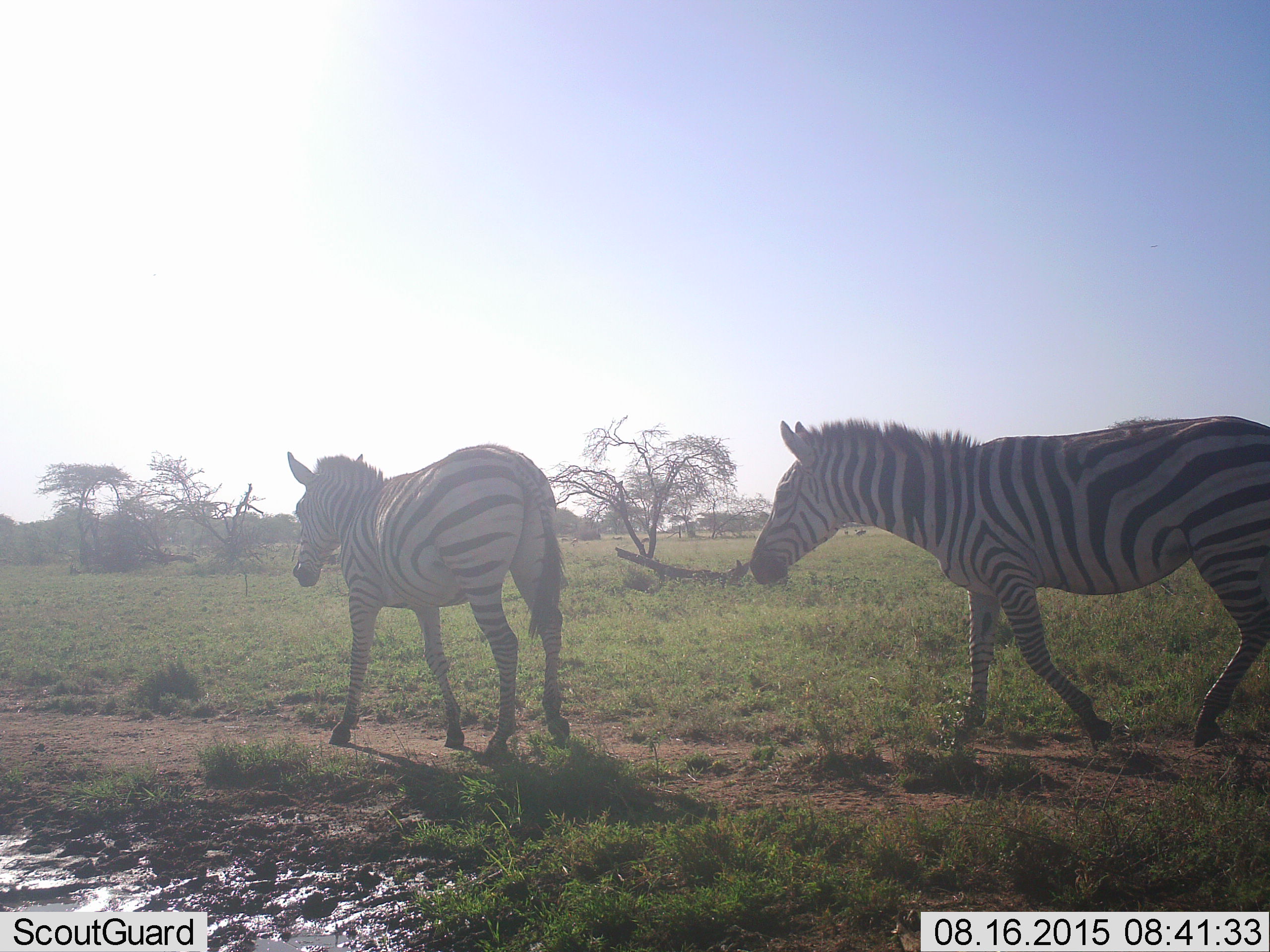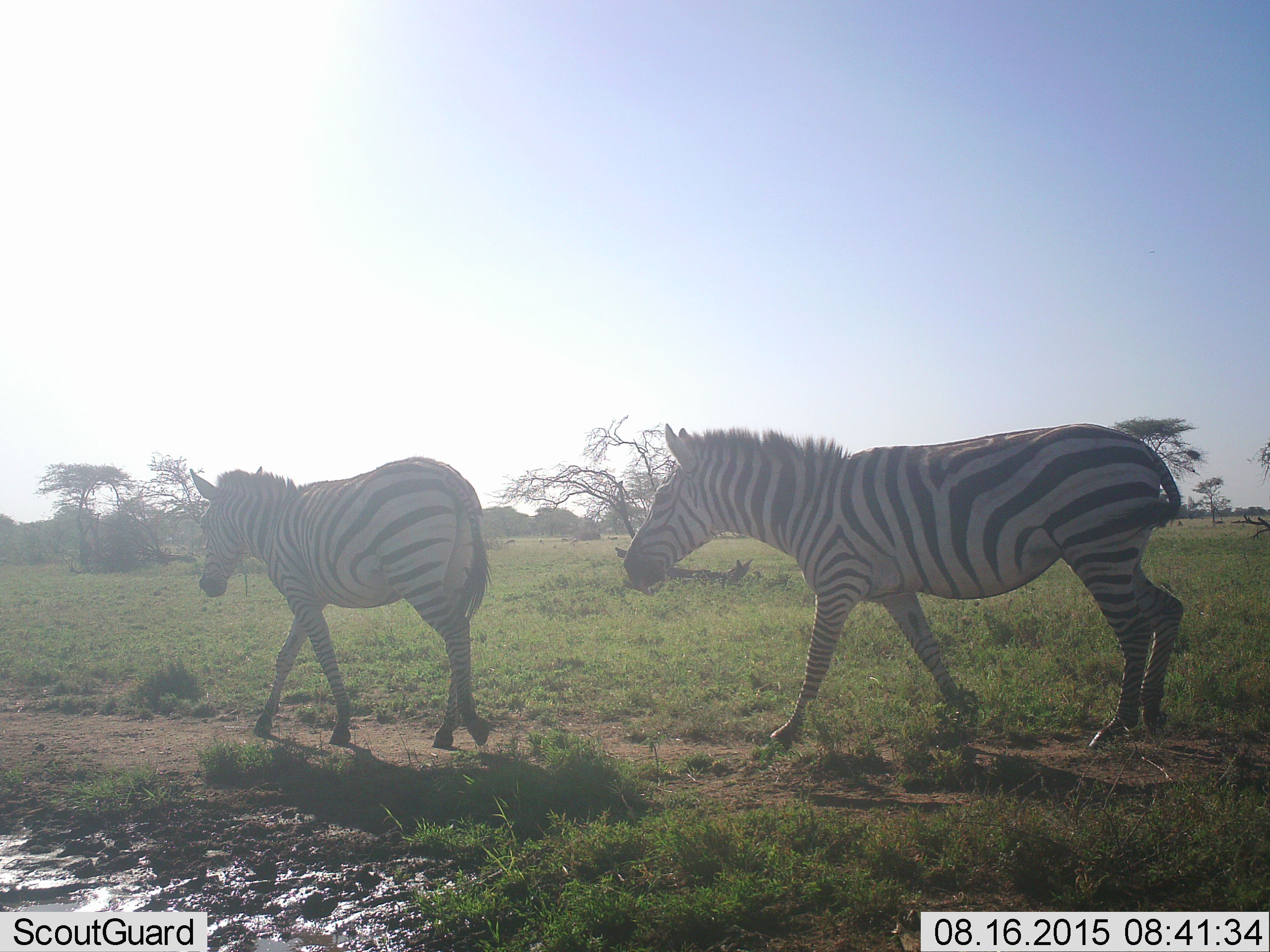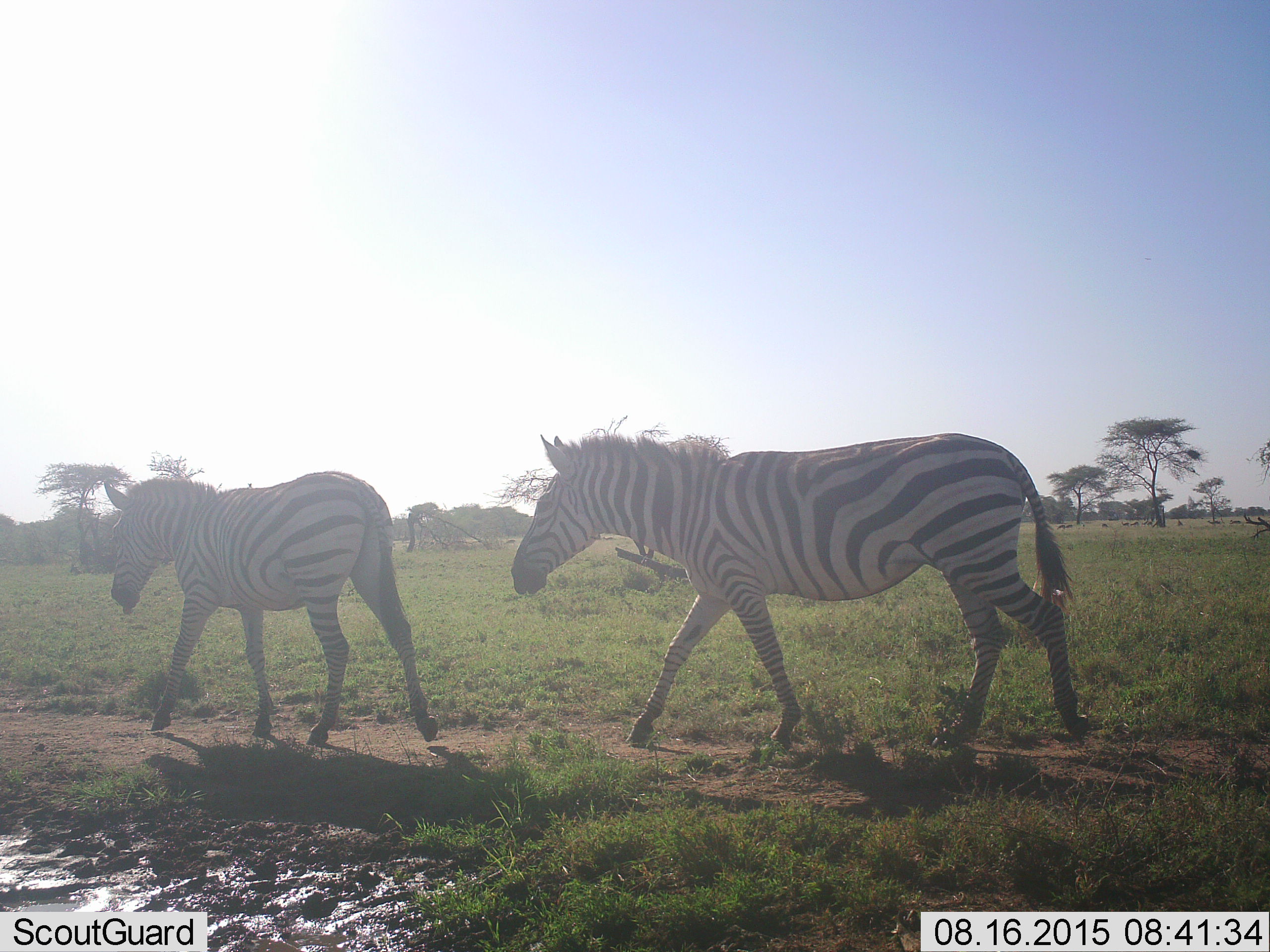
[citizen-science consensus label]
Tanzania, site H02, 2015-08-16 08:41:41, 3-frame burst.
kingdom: Animalia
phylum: Chordata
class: Mammalia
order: Perissodactyla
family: Equidae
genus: Equus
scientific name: Equus quagga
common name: plains zebra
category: zebra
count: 2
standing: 0%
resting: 0%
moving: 100%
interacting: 0%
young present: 0%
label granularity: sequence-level